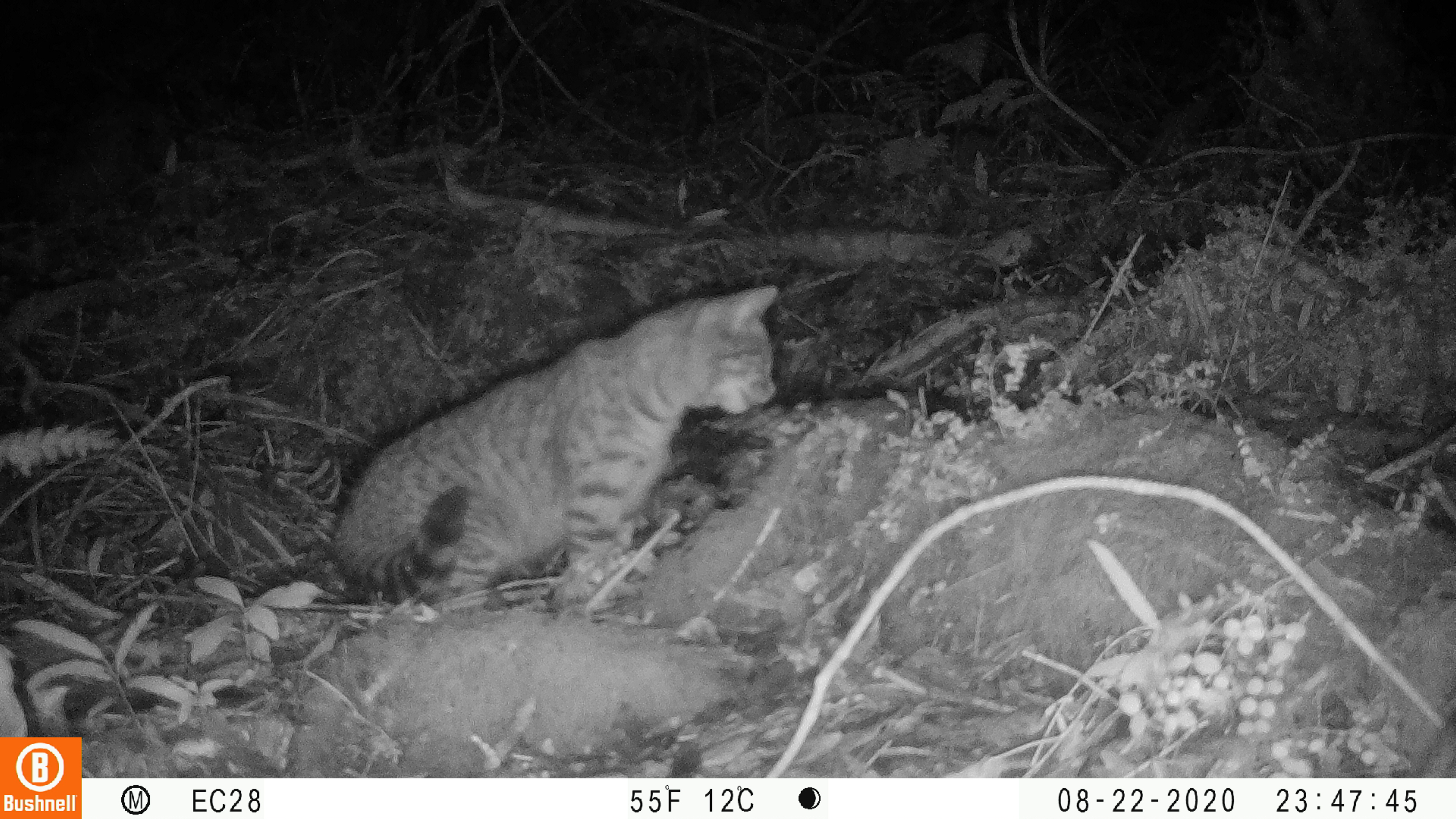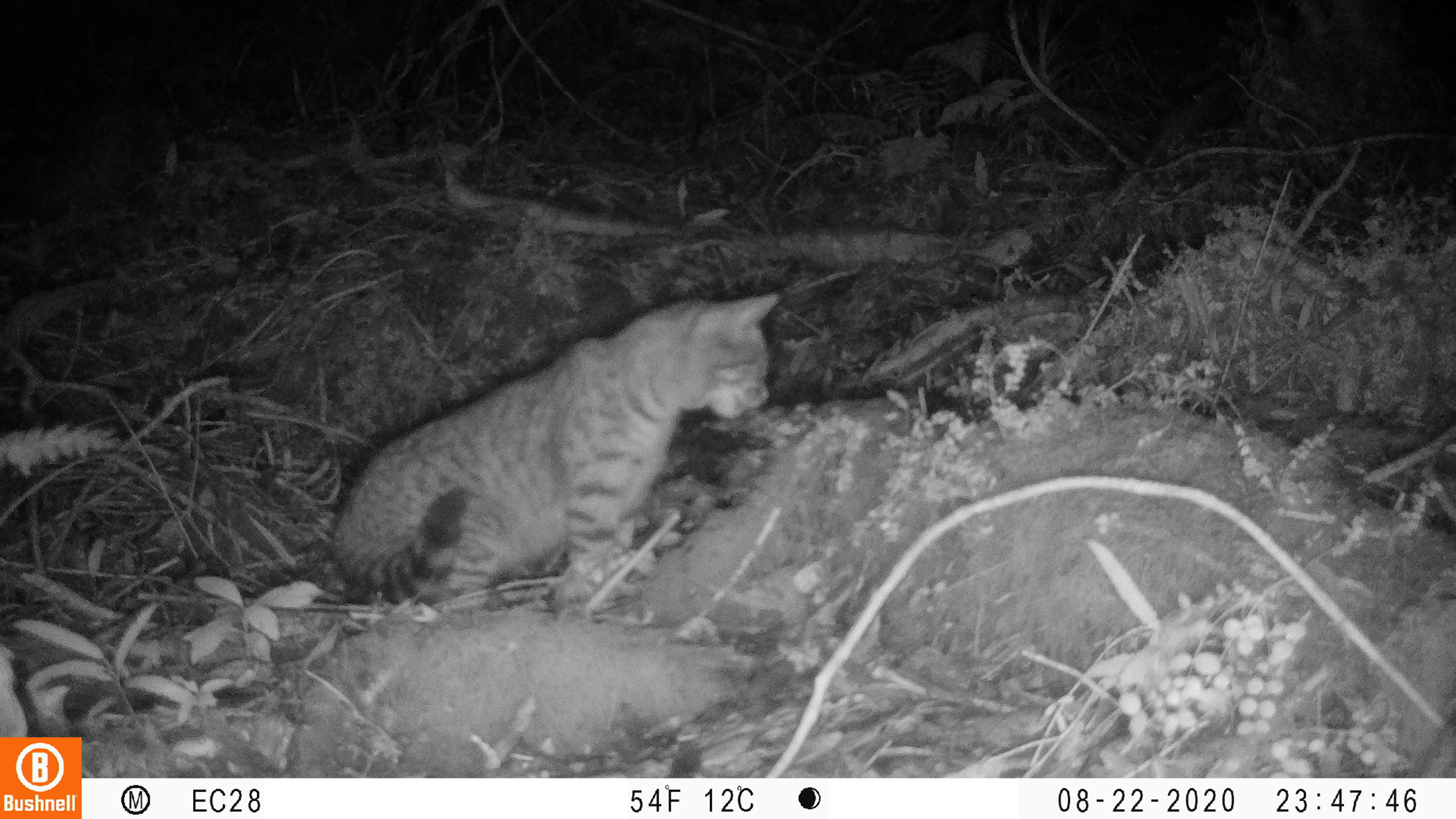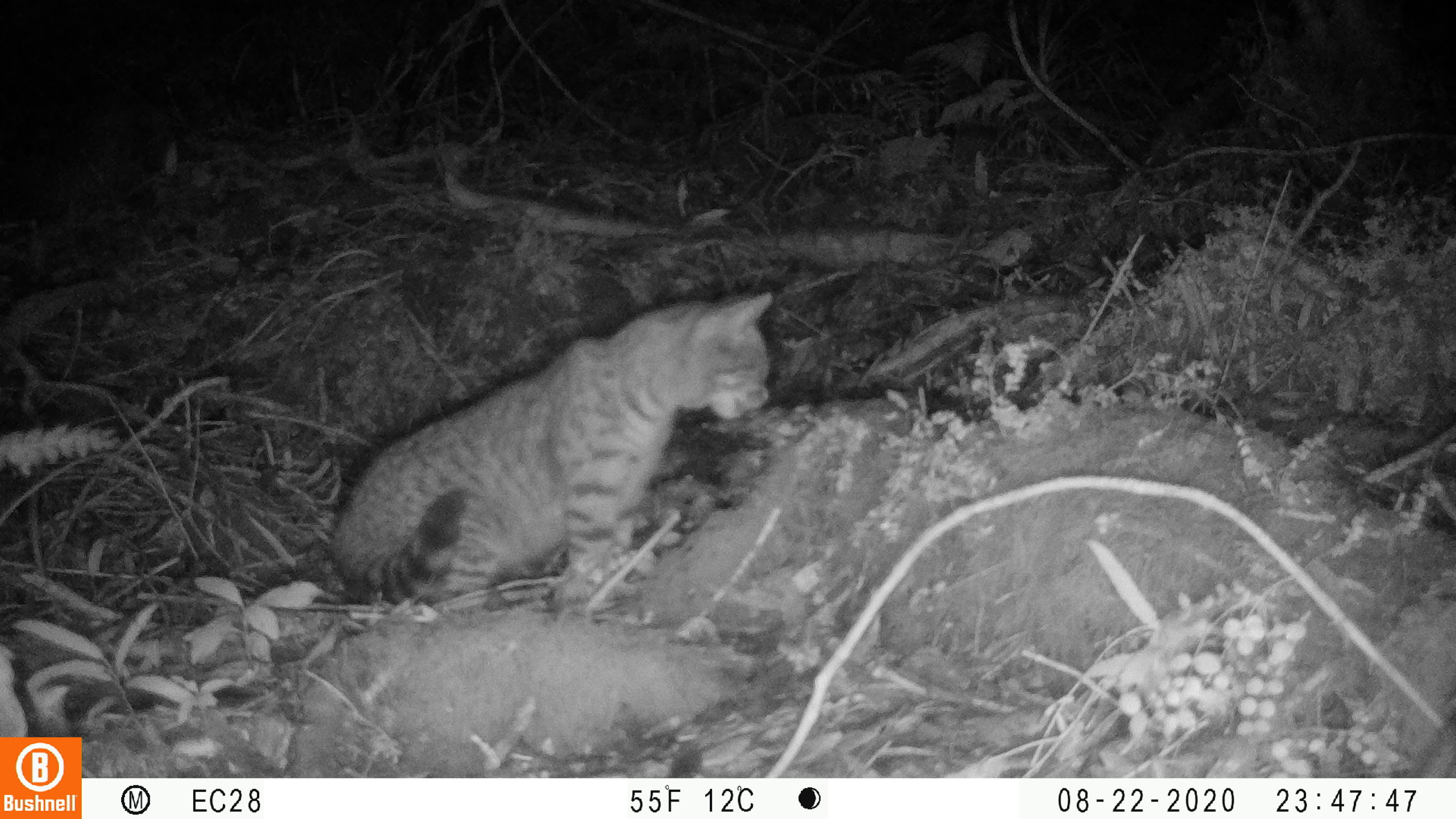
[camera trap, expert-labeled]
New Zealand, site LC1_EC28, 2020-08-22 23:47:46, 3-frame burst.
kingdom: Animalia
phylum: Chordata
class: Mammalia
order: Carnivora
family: Felidae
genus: Felis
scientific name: Felis catus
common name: domestic cat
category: cat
Cat (domestic cat) (Felis catus).